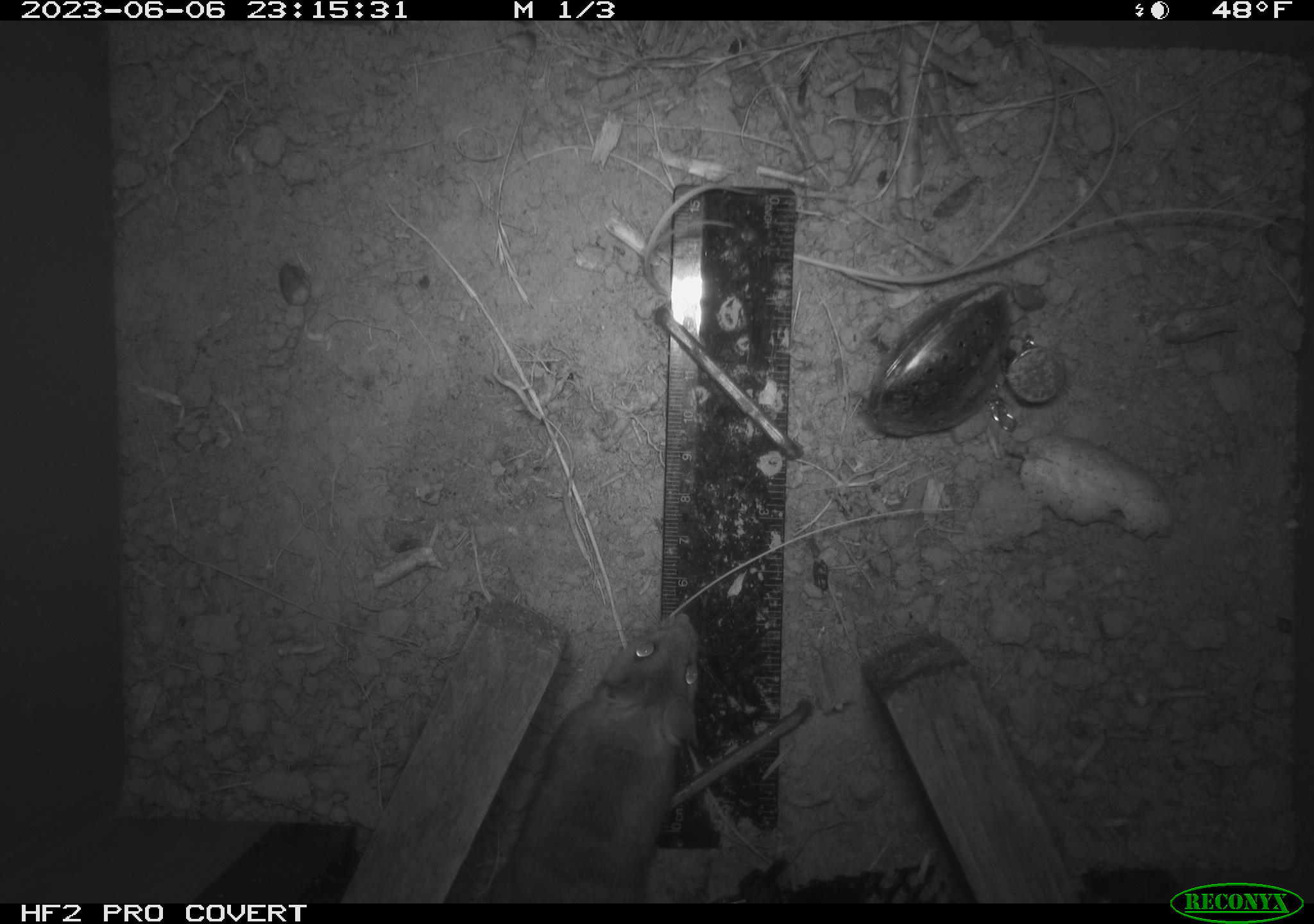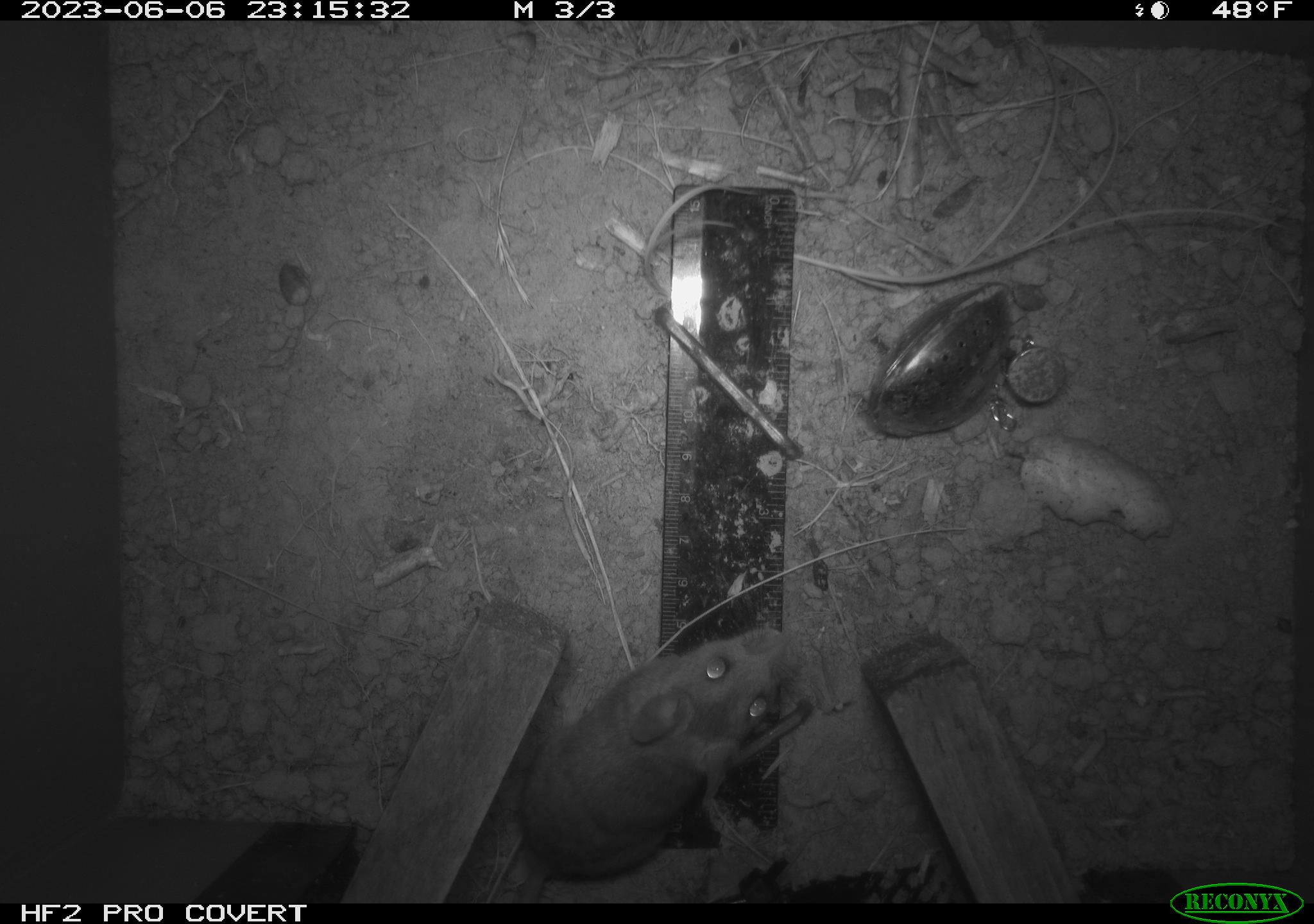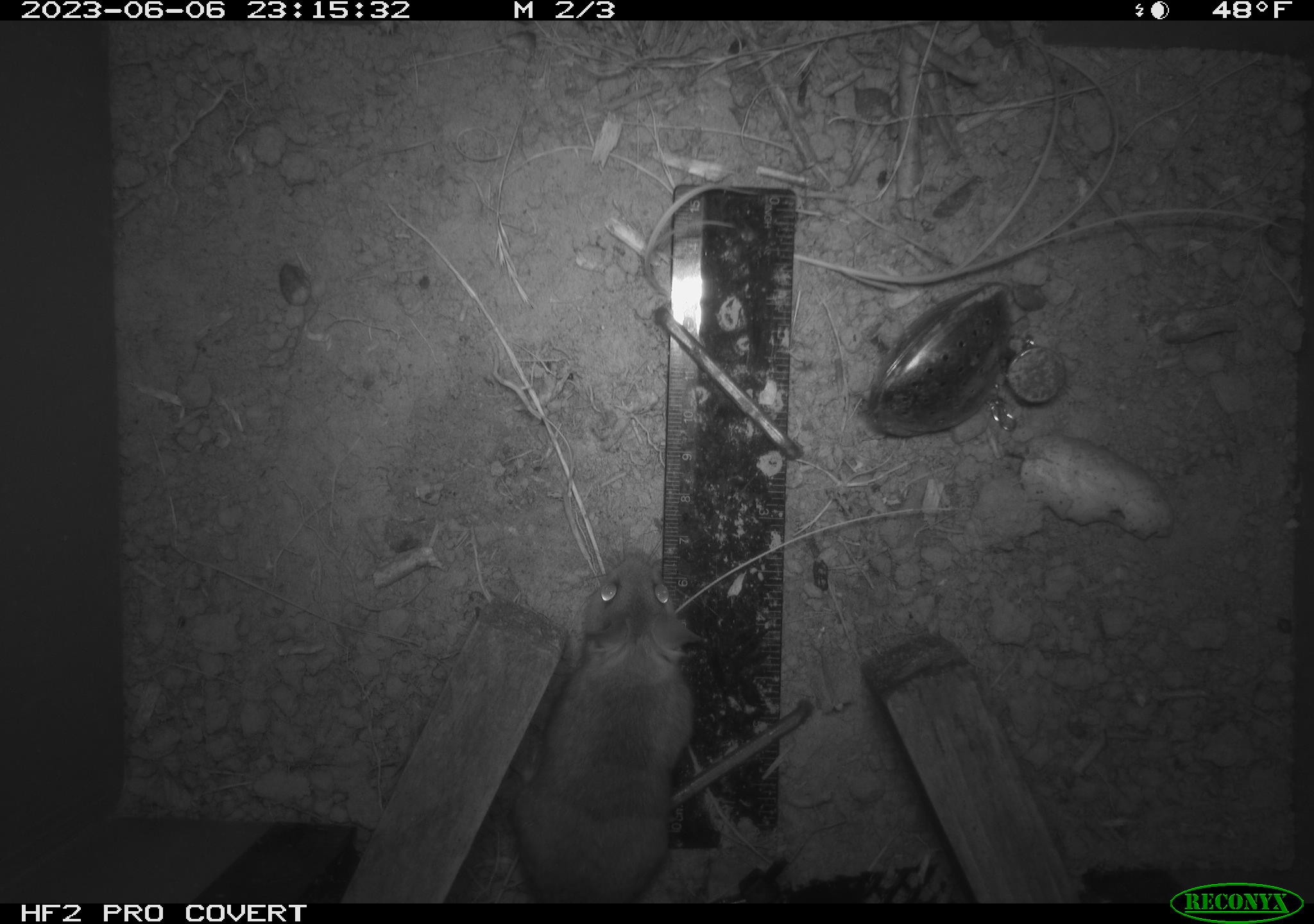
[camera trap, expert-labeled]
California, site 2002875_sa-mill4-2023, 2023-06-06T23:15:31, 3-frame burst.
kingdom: Animalia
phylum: Chordata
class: Mammalia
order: Rodentia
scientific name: Rodentia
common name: mouse species